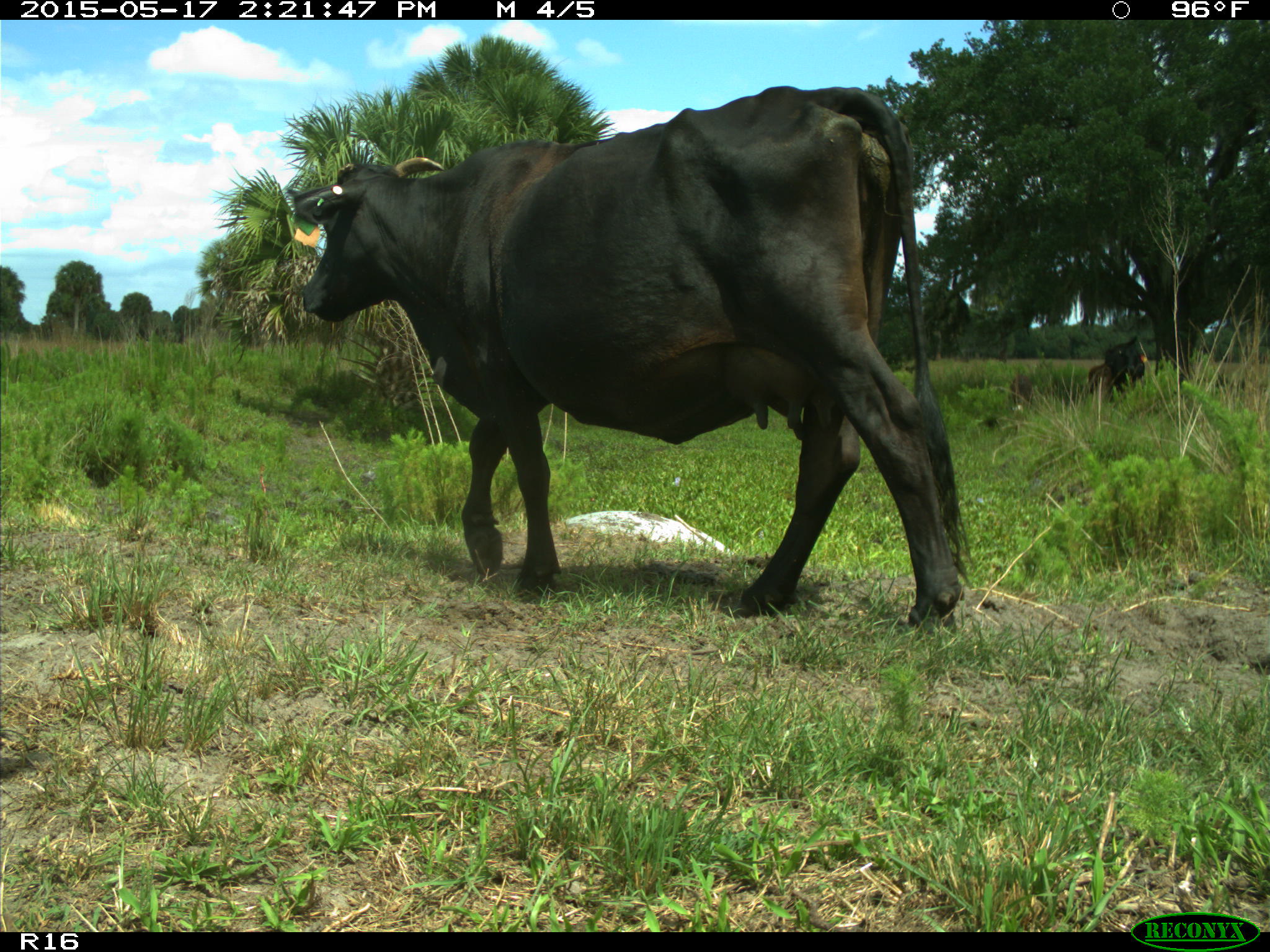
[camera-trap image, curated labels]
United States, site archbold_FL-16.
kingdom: Animalia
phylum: Chordata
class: Mammalia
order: Artiodactyla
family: Bovidae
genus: Bos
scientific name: Bos taurus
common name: domestic cow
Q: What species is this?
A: Bos taurus (domestic cow).